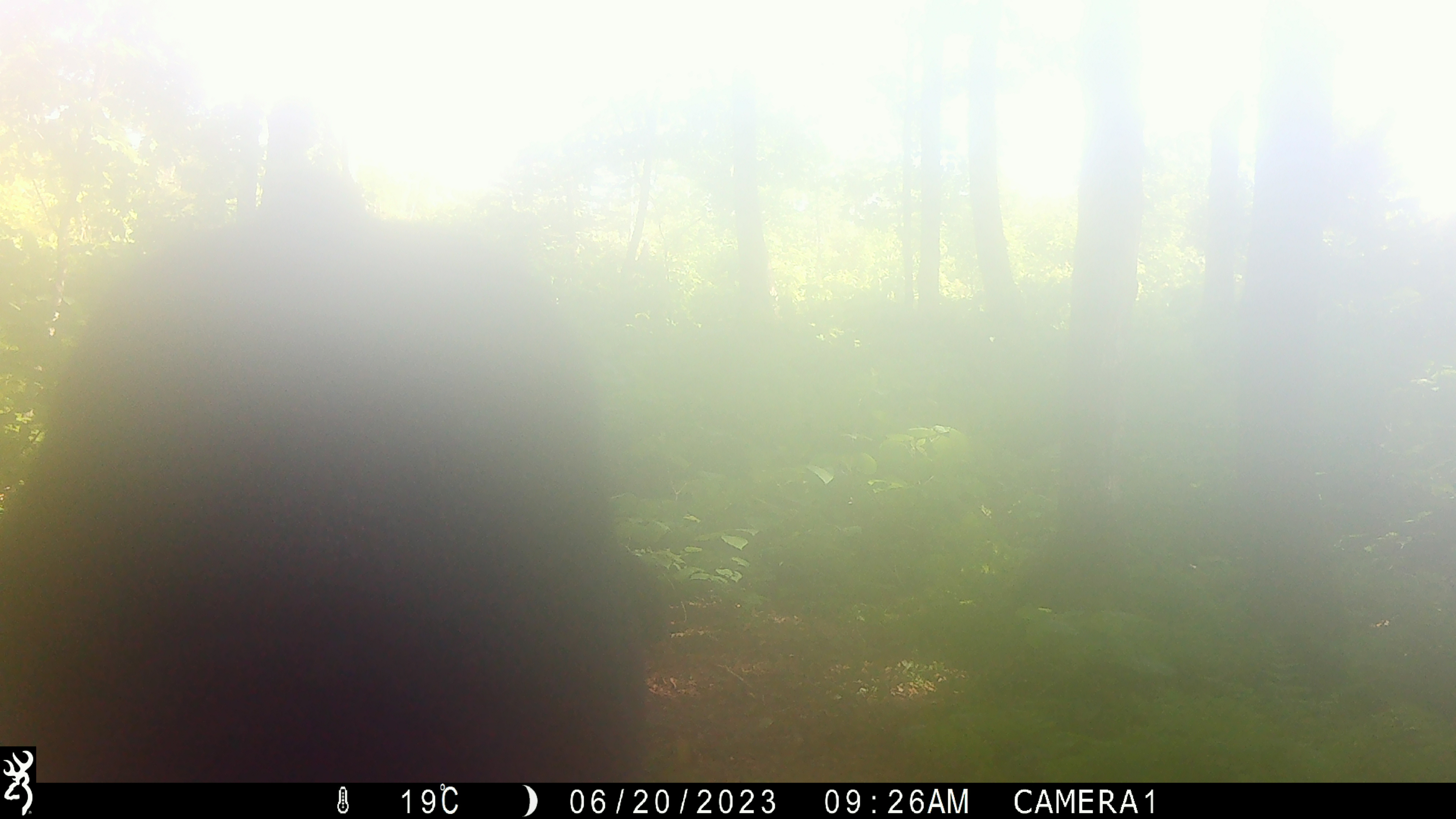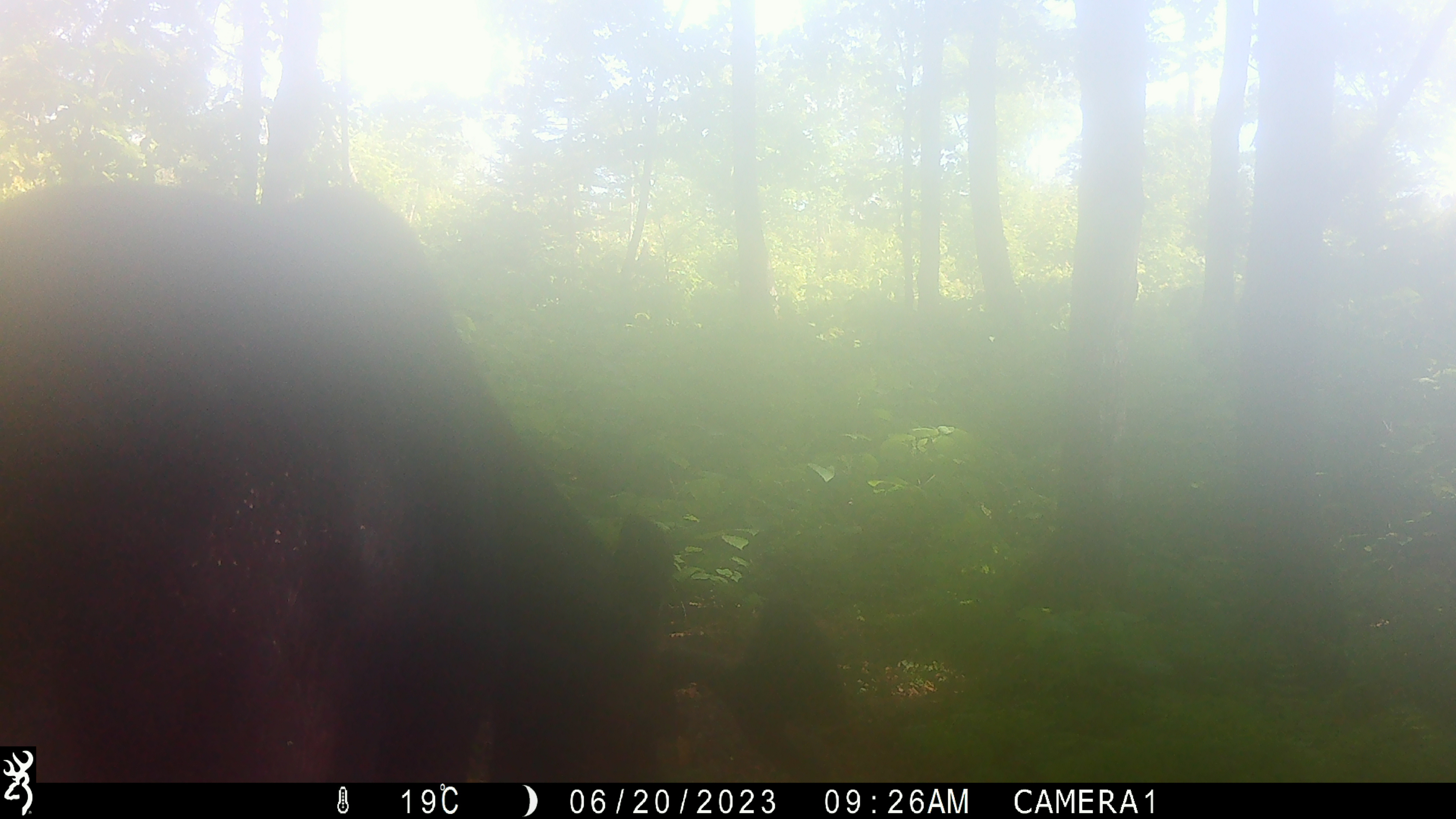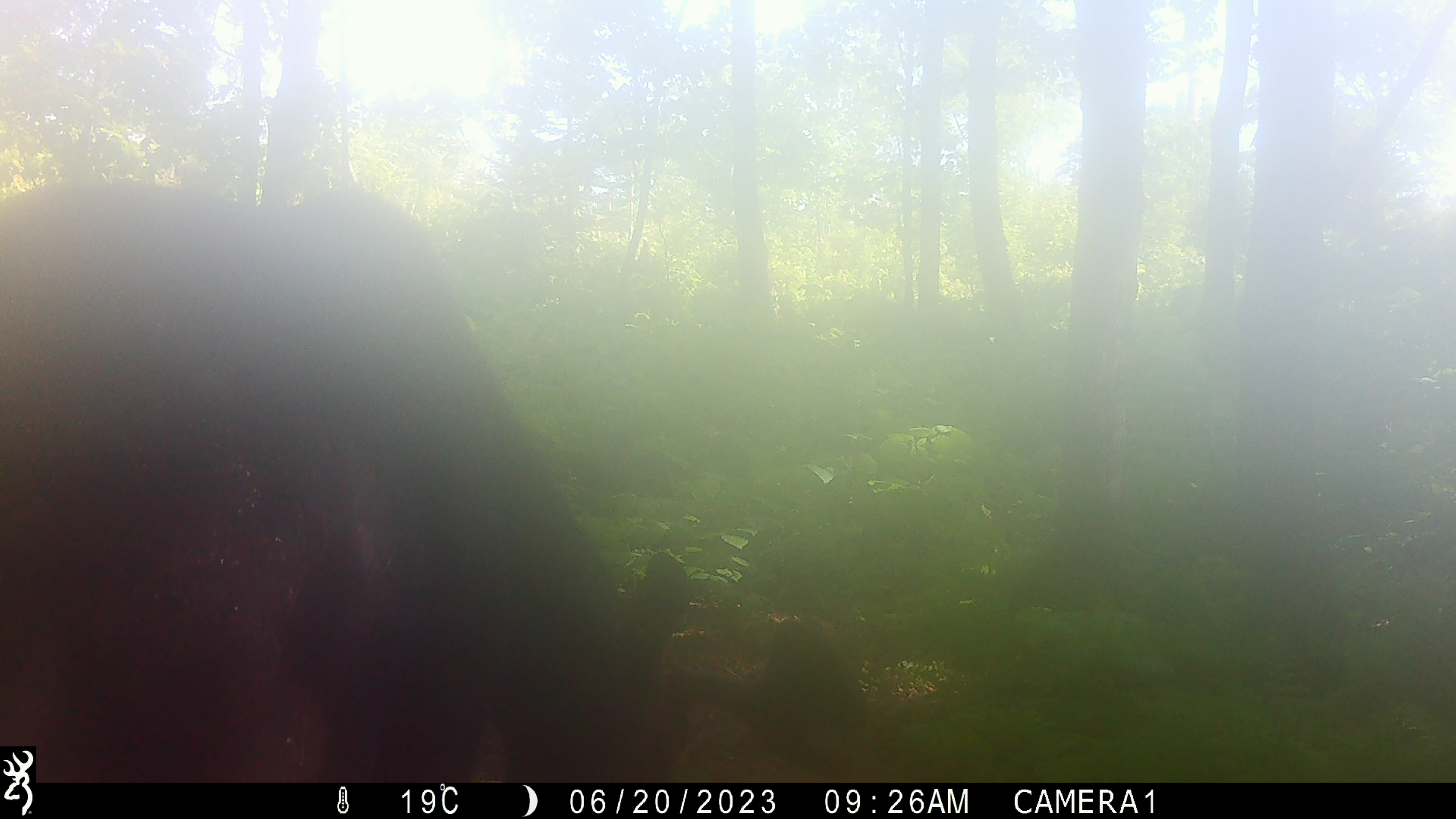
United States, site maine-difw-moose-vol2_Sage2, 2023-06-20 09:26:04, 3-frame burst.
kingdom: Animalia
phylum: Chordata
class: Mammalia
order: Artiodactyla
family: Cervidae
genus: Alces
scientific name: Alces alces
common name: moose